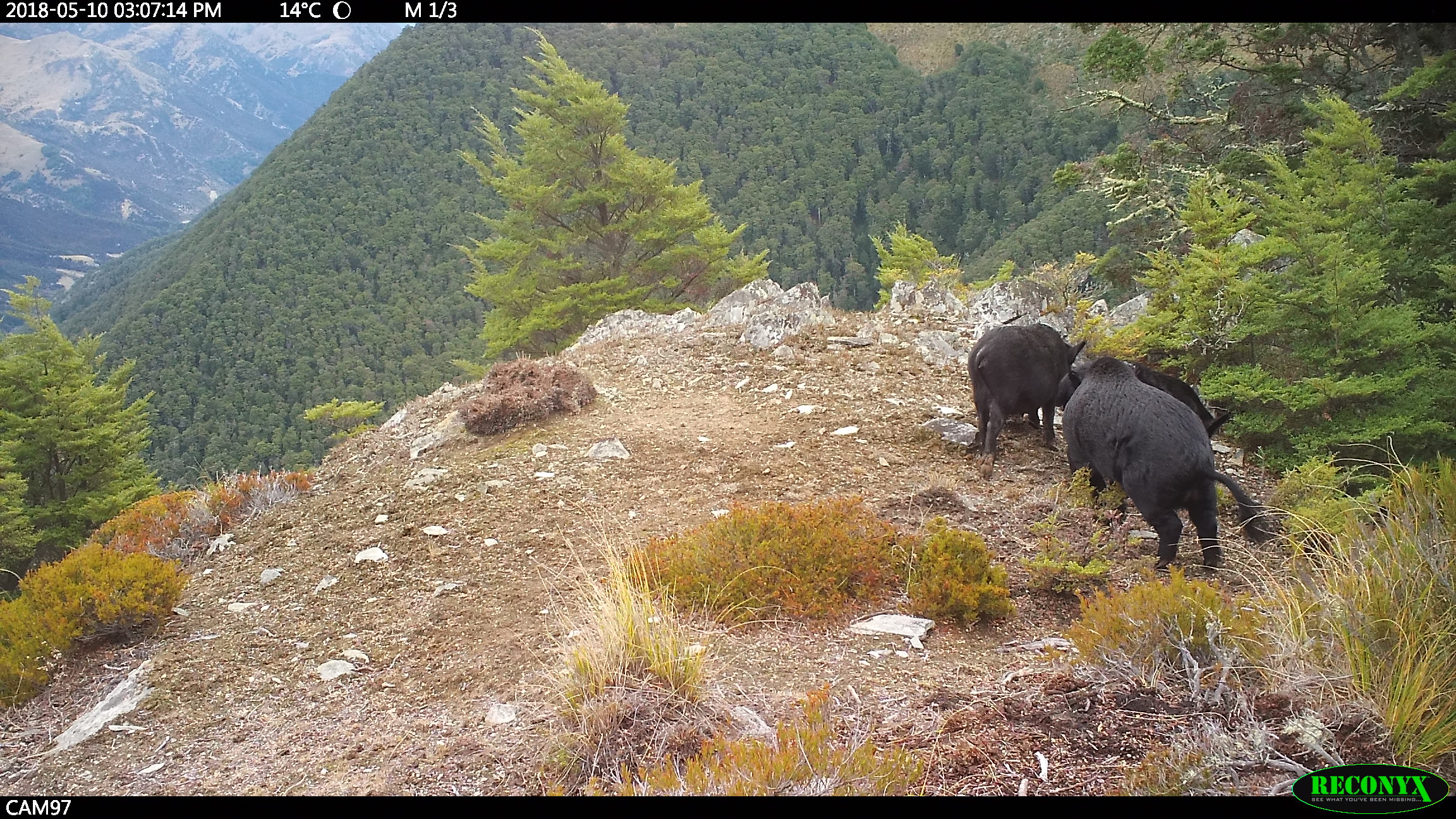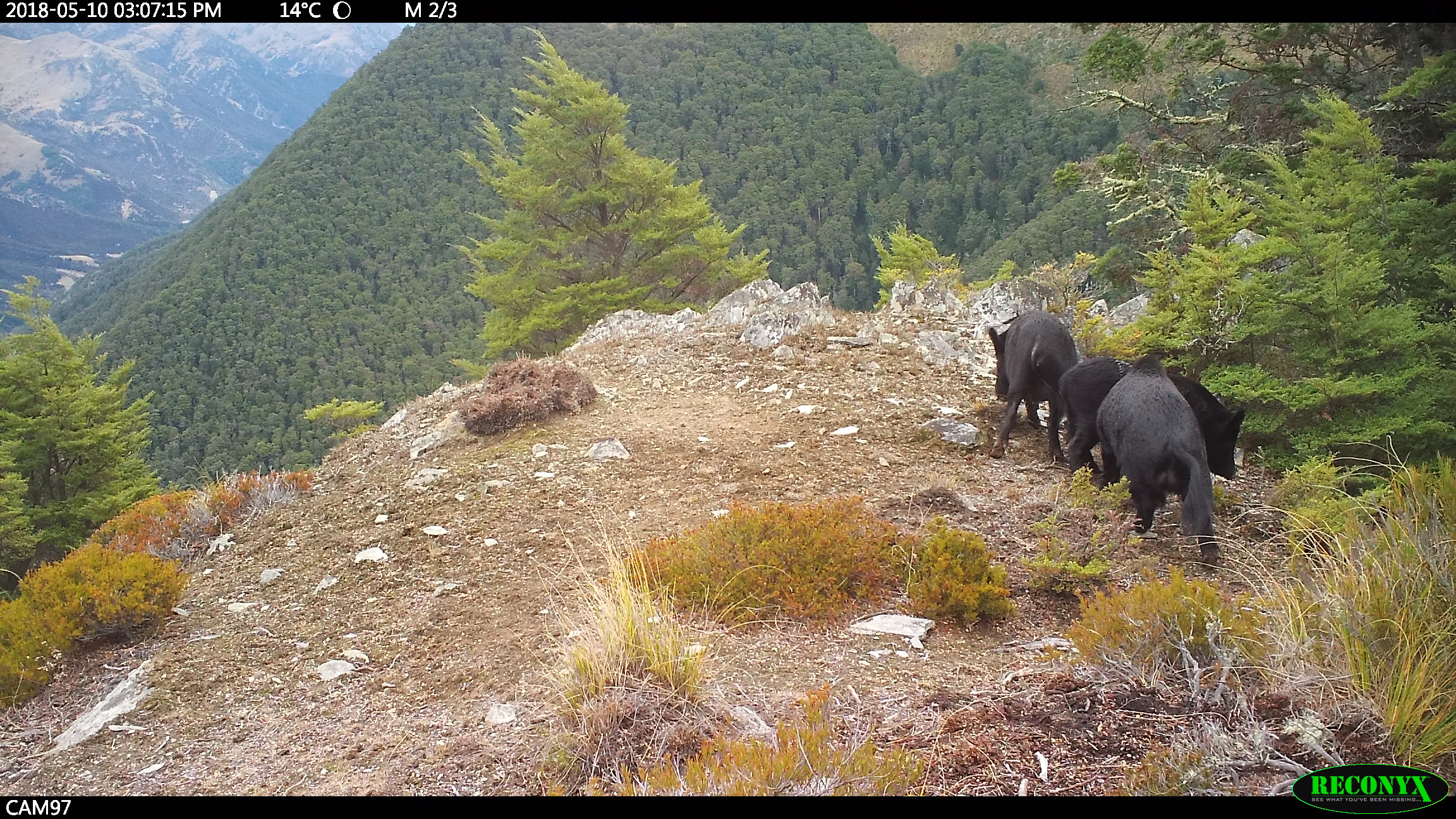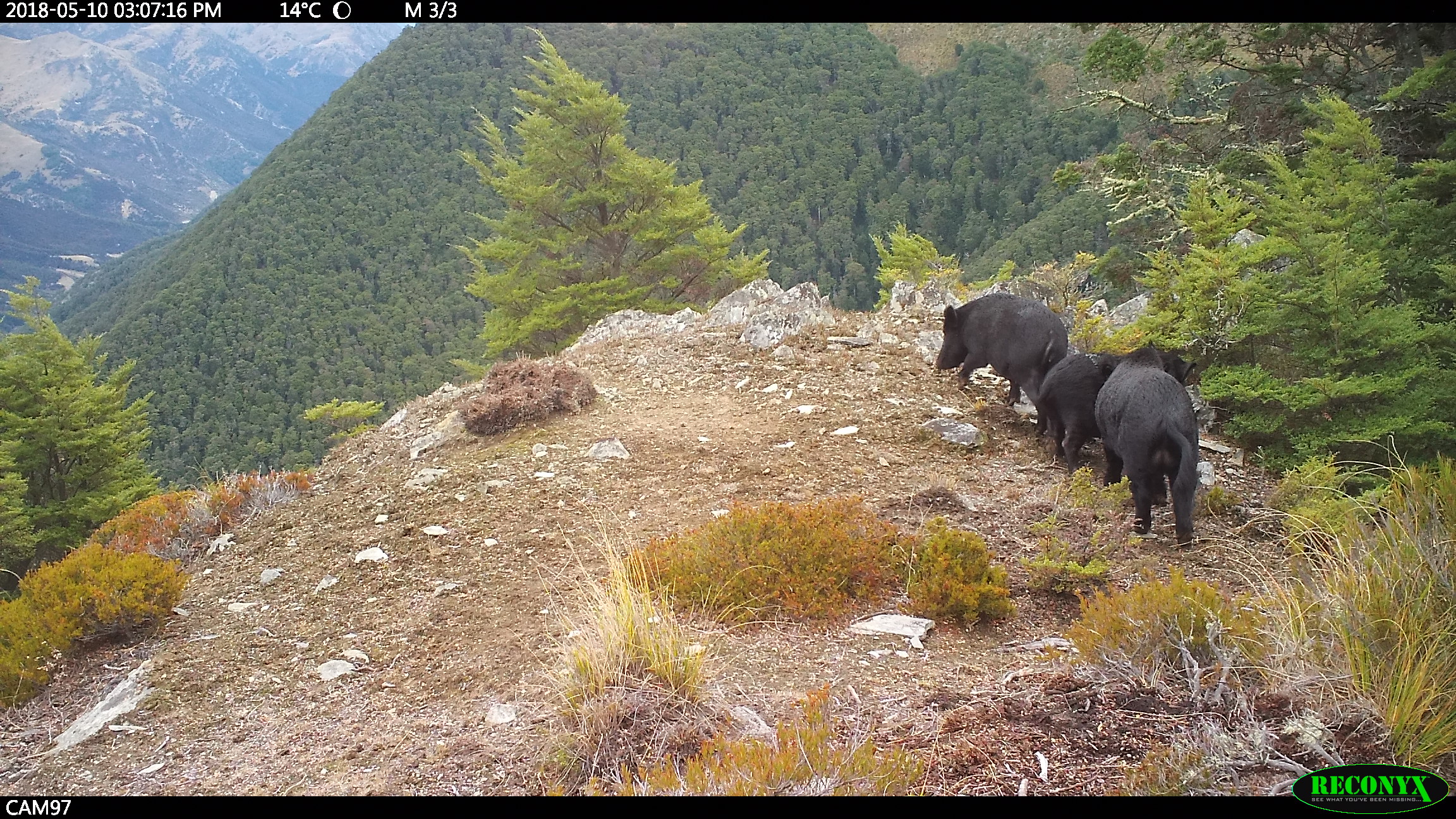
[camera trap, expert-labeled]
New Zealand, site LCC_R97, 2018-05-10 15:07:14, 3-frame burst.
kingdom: Animalia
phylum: Chordata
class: Mammalia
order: Artiodactyla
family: Suidae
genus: Sus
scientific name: Sus scrofa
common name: pig